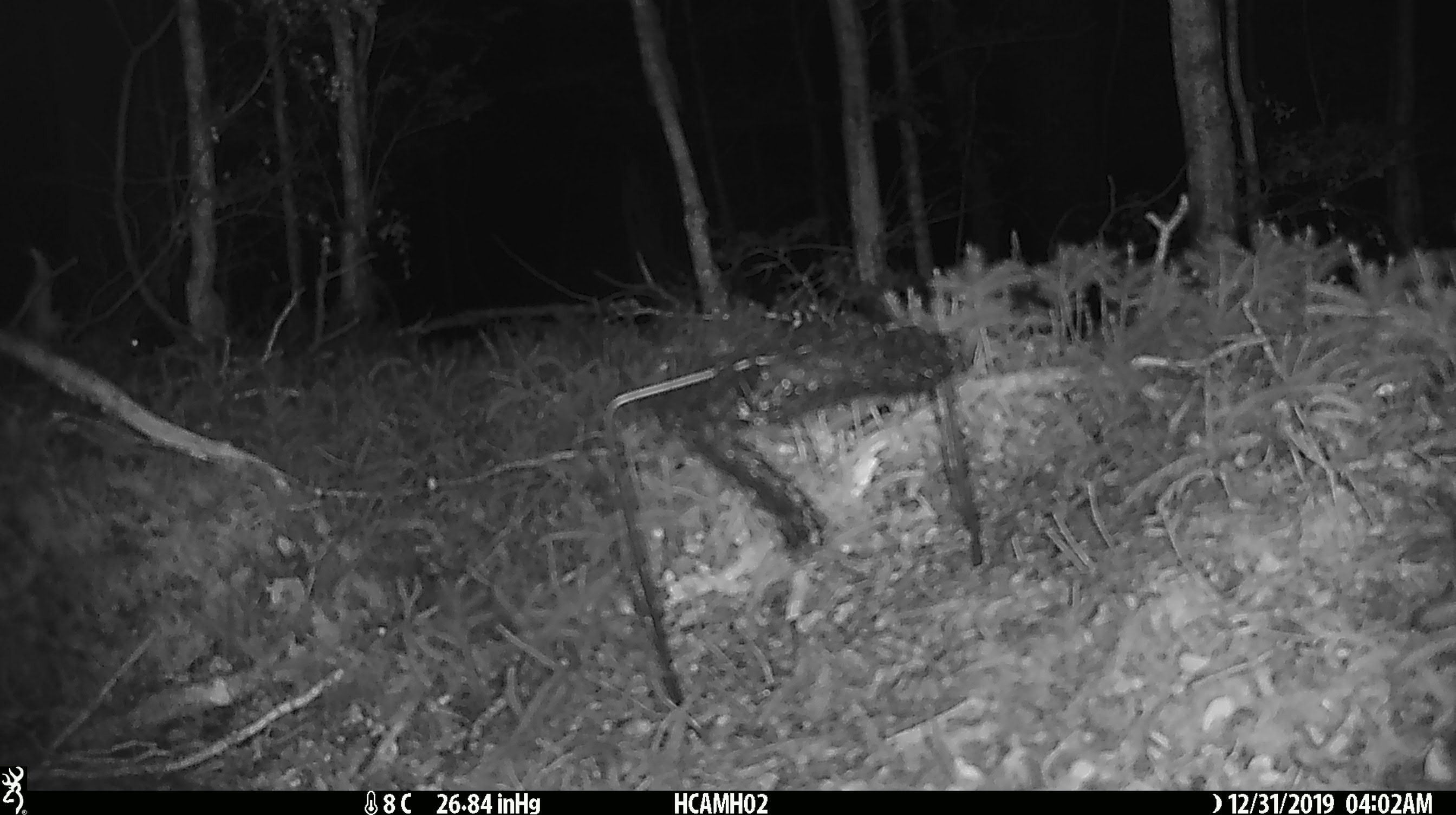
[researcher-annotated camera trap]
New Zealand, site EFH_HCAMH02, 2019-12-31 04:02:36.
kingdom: Animalia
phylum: Chordata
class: Mammalia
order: Rodentia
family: Muridae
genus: Mus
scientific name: Mus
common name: mouse